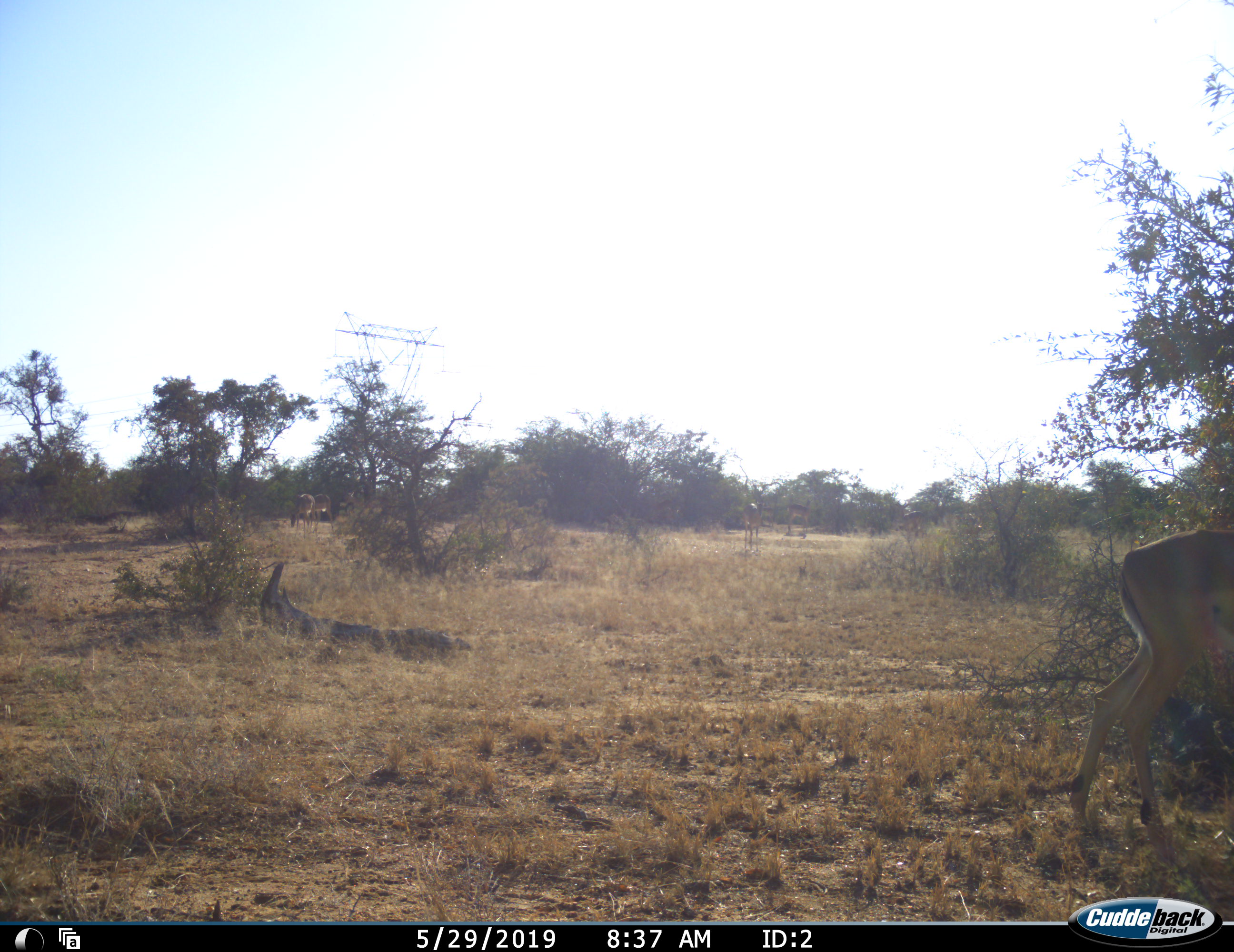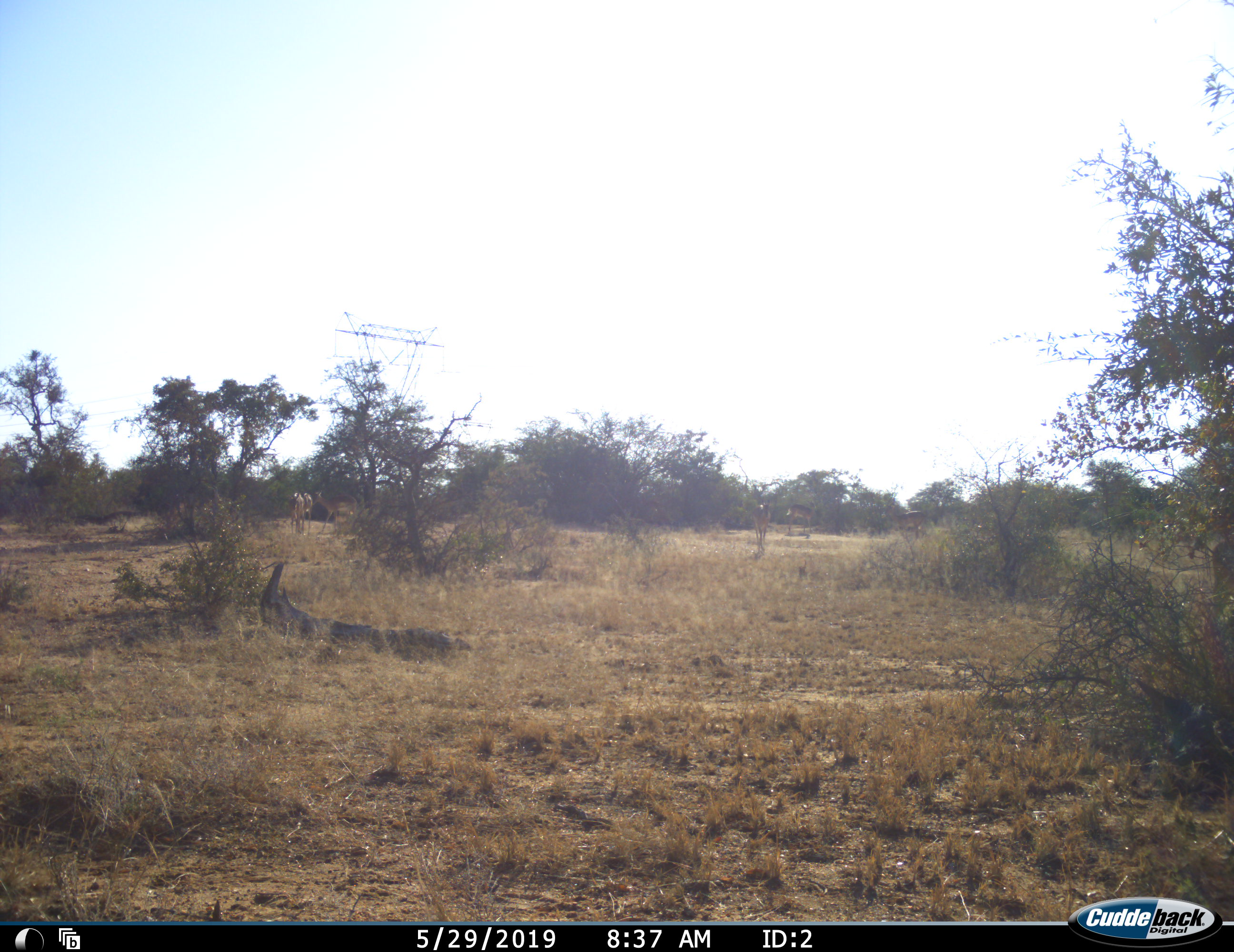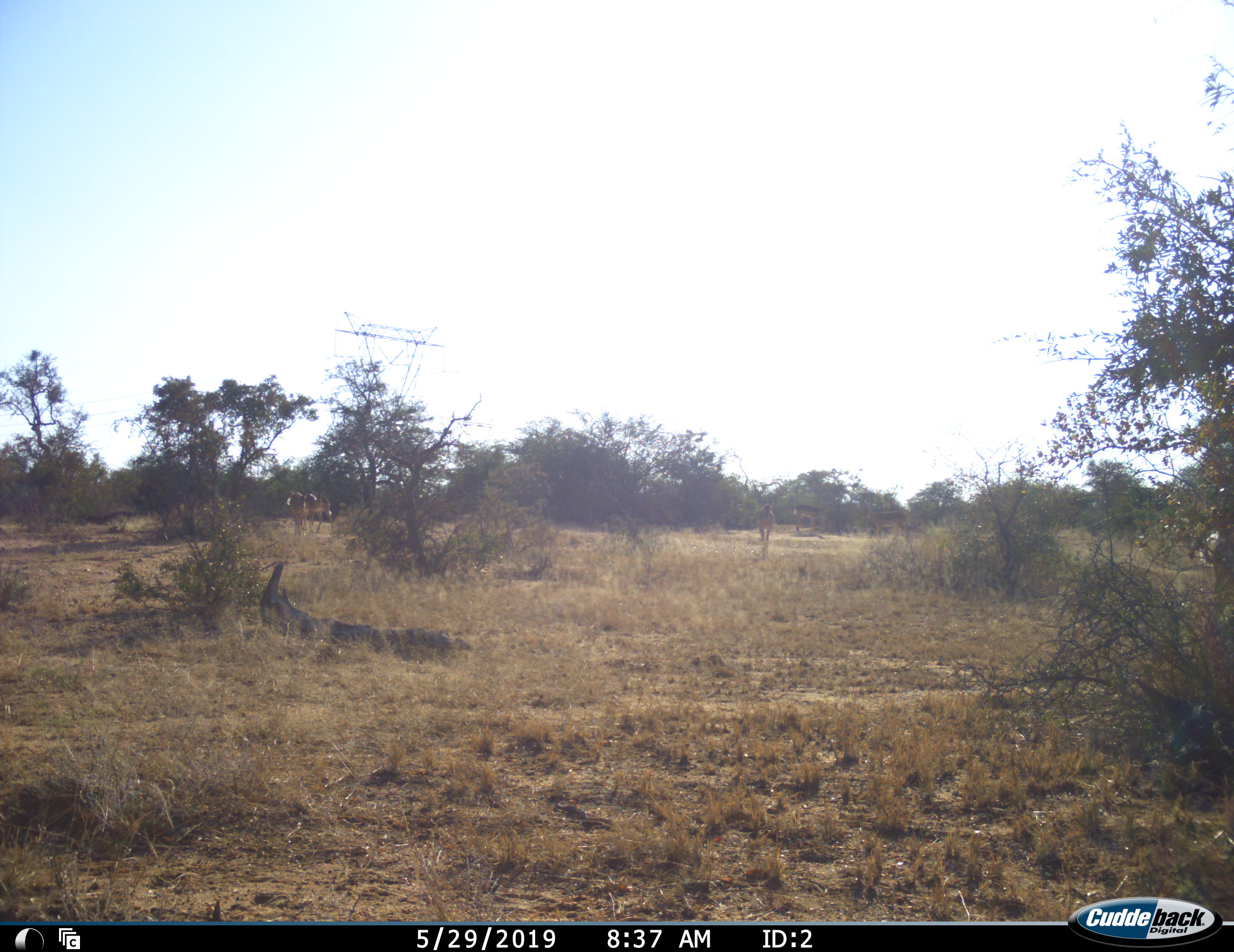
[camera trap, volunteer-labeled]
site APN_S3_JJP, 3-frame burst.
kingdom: Animalia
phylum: Chordata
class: Mammalia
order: Artiodactyla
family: Bovidae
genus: Aepyceros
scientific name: Aepyceros melampus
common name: impala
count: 9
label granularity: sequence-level